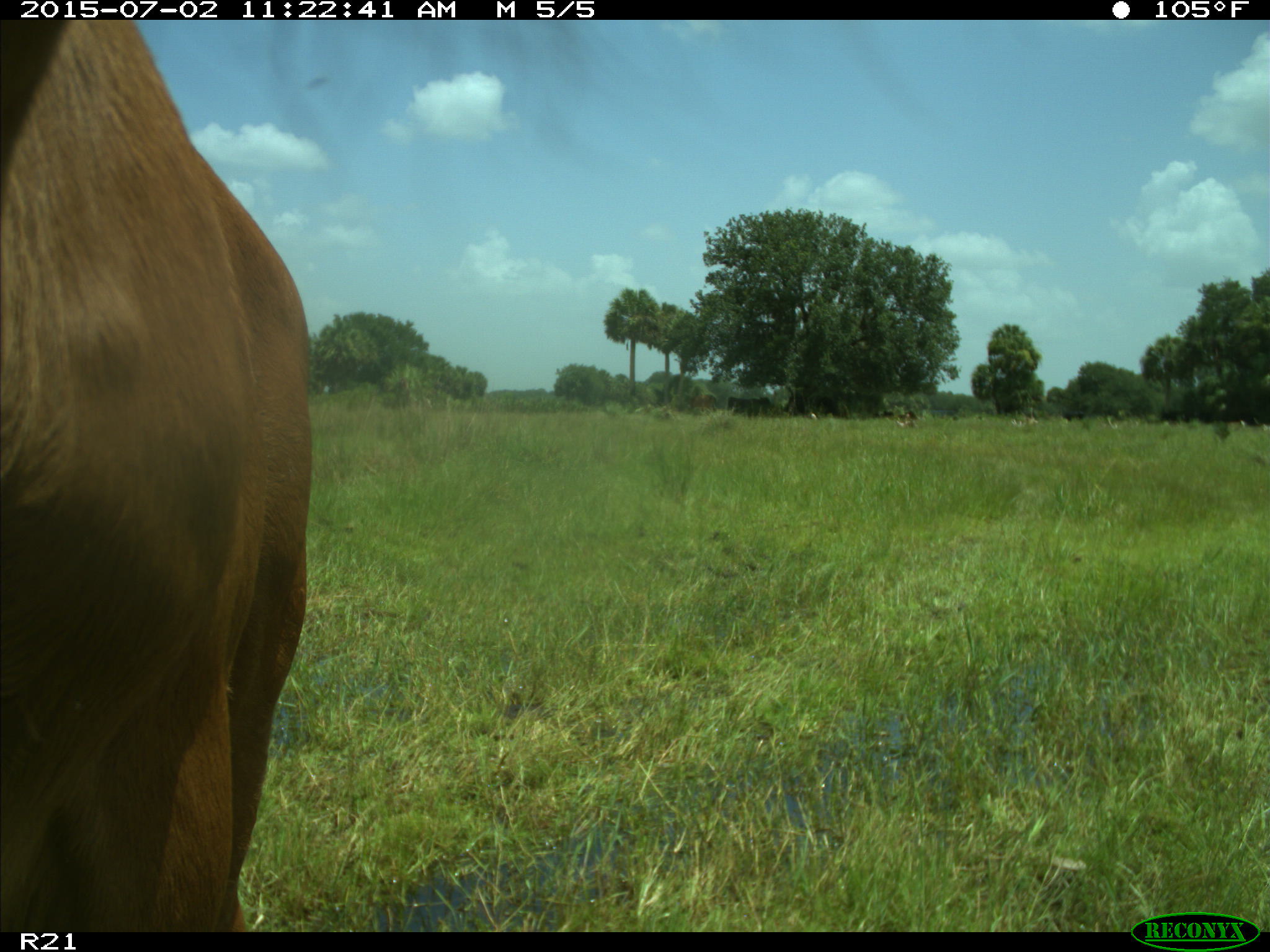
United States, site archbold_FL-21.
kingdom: Animalia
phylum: Chordata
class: Mammalia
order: Artiodactyla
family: Bovidae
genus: Bos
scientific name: Bos taurus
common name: domestic cow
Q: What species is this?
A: Bos taurus (domestic cow).